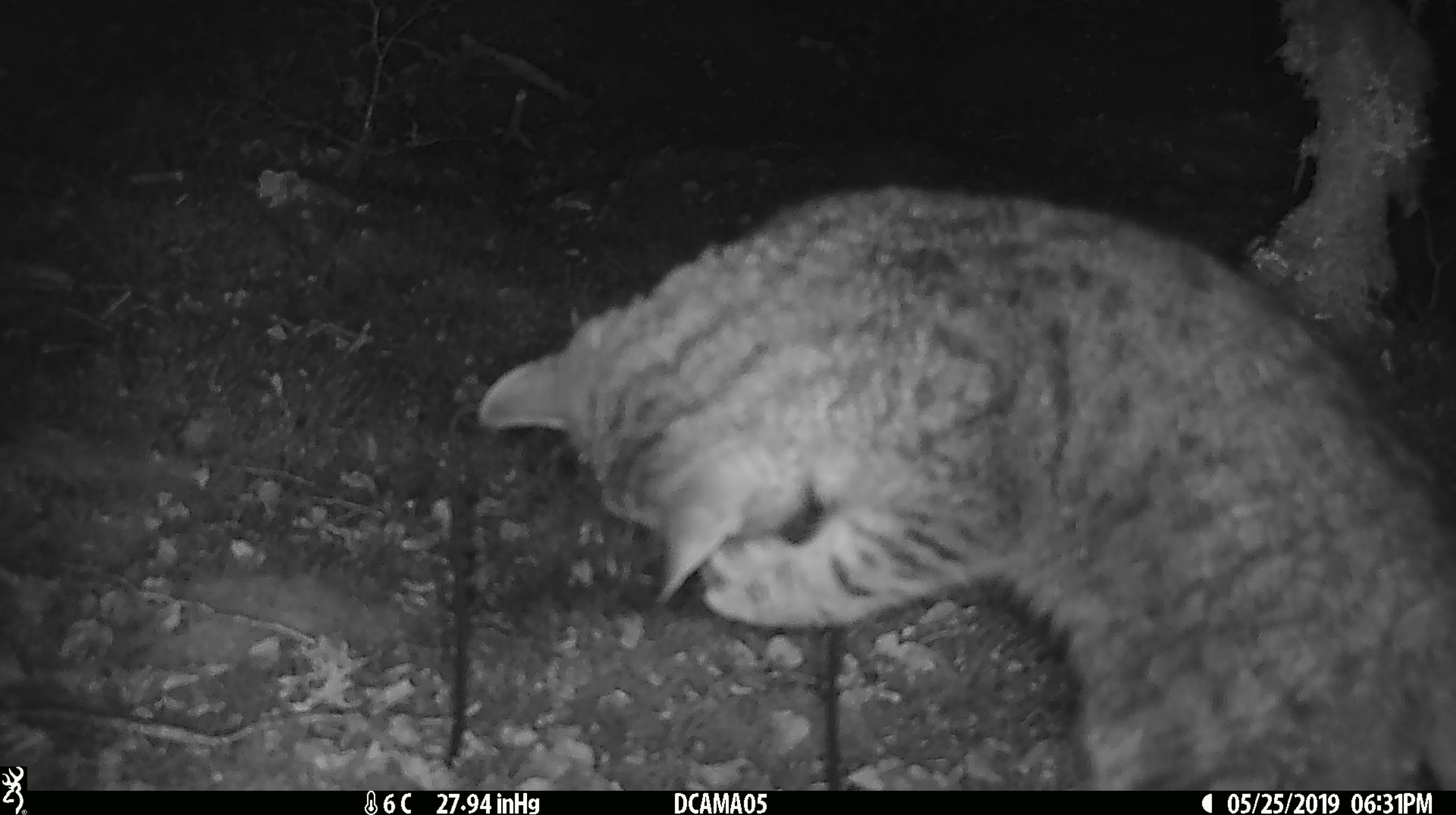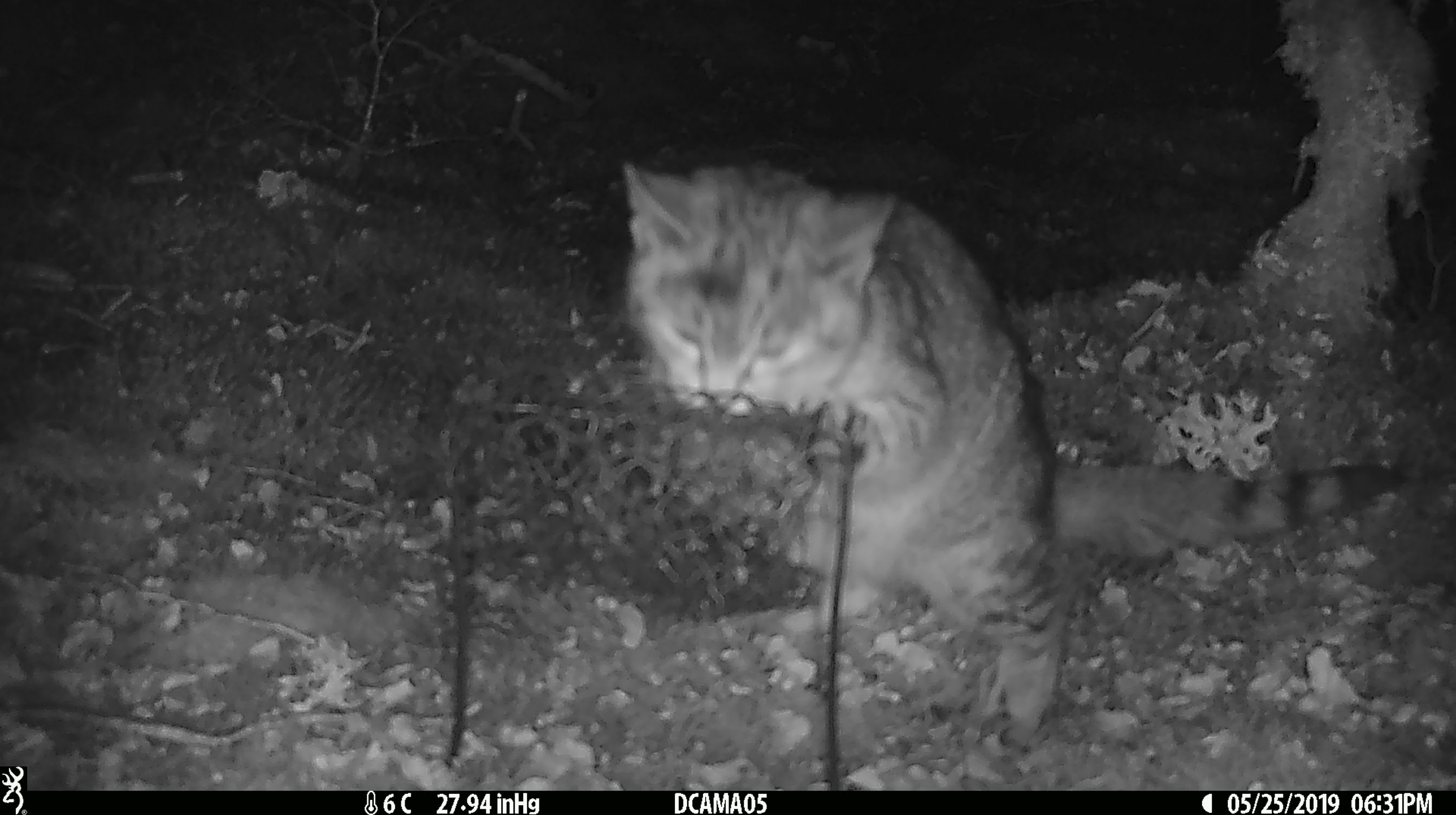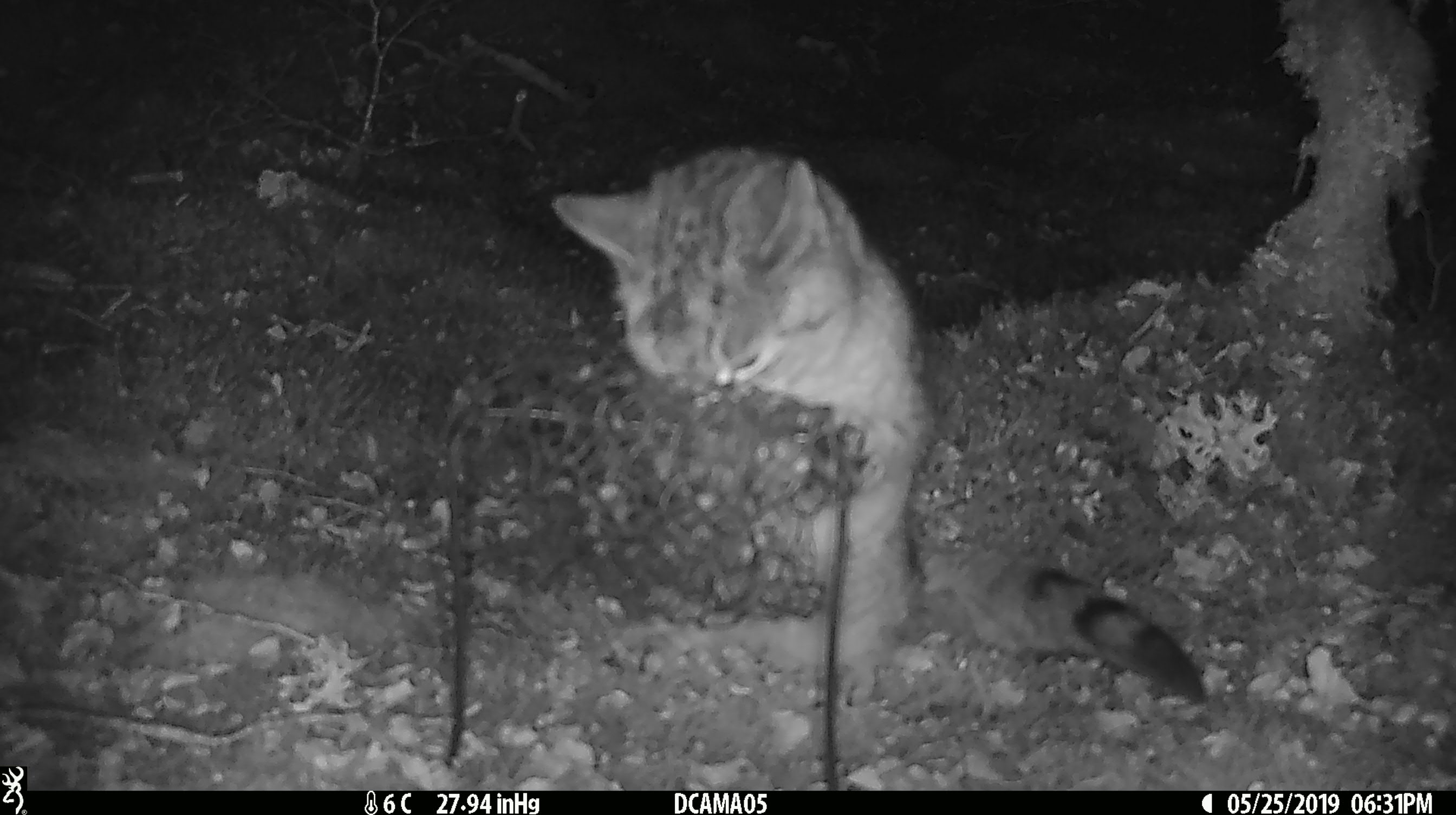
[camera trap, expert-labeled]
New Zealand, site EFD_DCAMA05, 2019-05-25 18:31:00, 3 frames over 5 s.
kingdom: Animalia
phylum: Chordata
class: Mammalia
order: Carnivora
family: Felidae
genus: Felis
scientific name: Felis catus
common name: domestic cat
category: cat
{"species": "cat (domestic cat) (Felis catus)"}